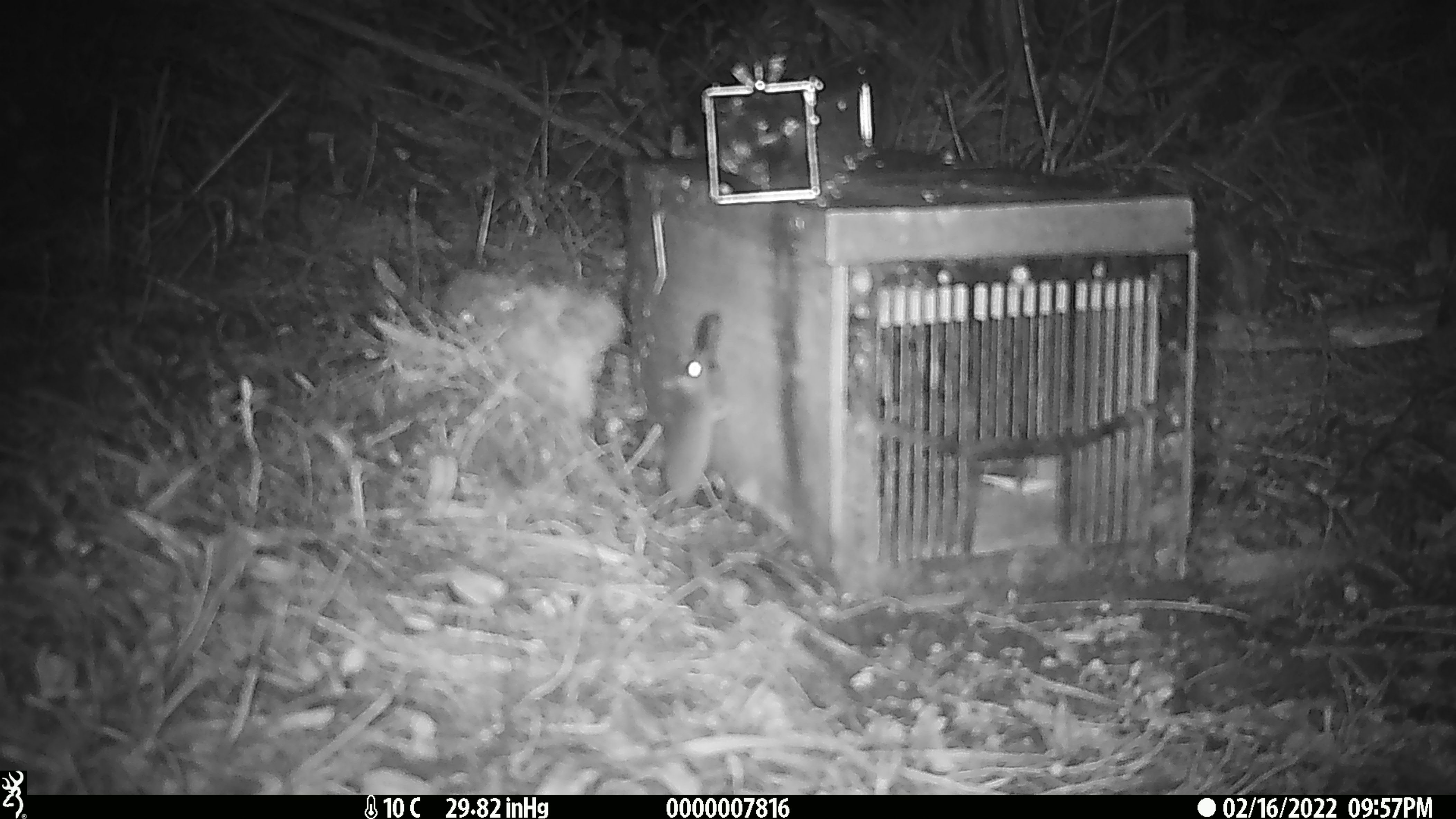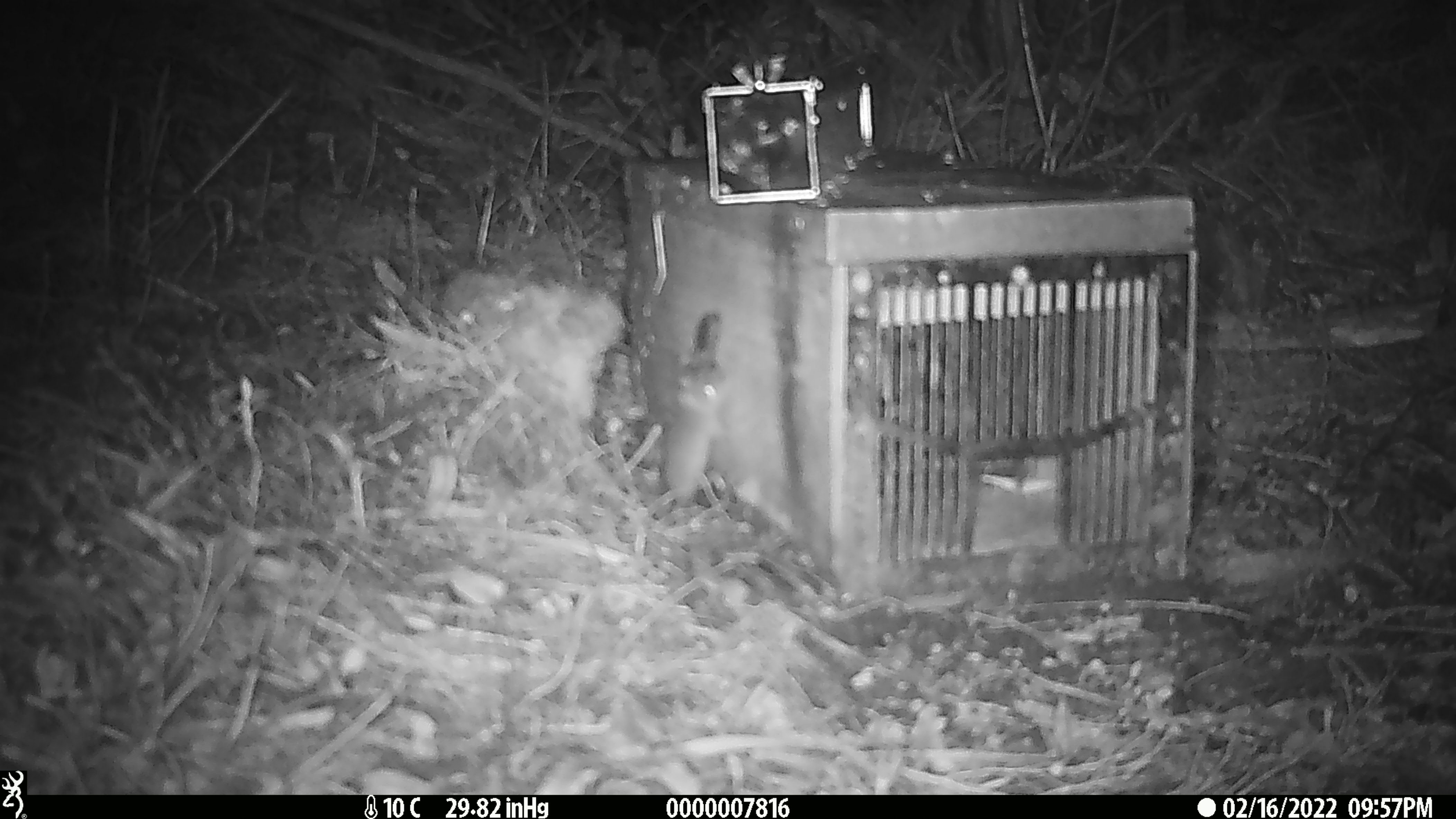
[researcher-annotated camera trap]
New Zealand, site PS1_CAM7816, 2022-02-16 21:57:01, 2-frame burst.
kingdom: Animalia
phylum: Chordata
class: Mammalia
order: Rodentia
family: Muridae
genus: Mus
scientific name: Mus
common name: mouse